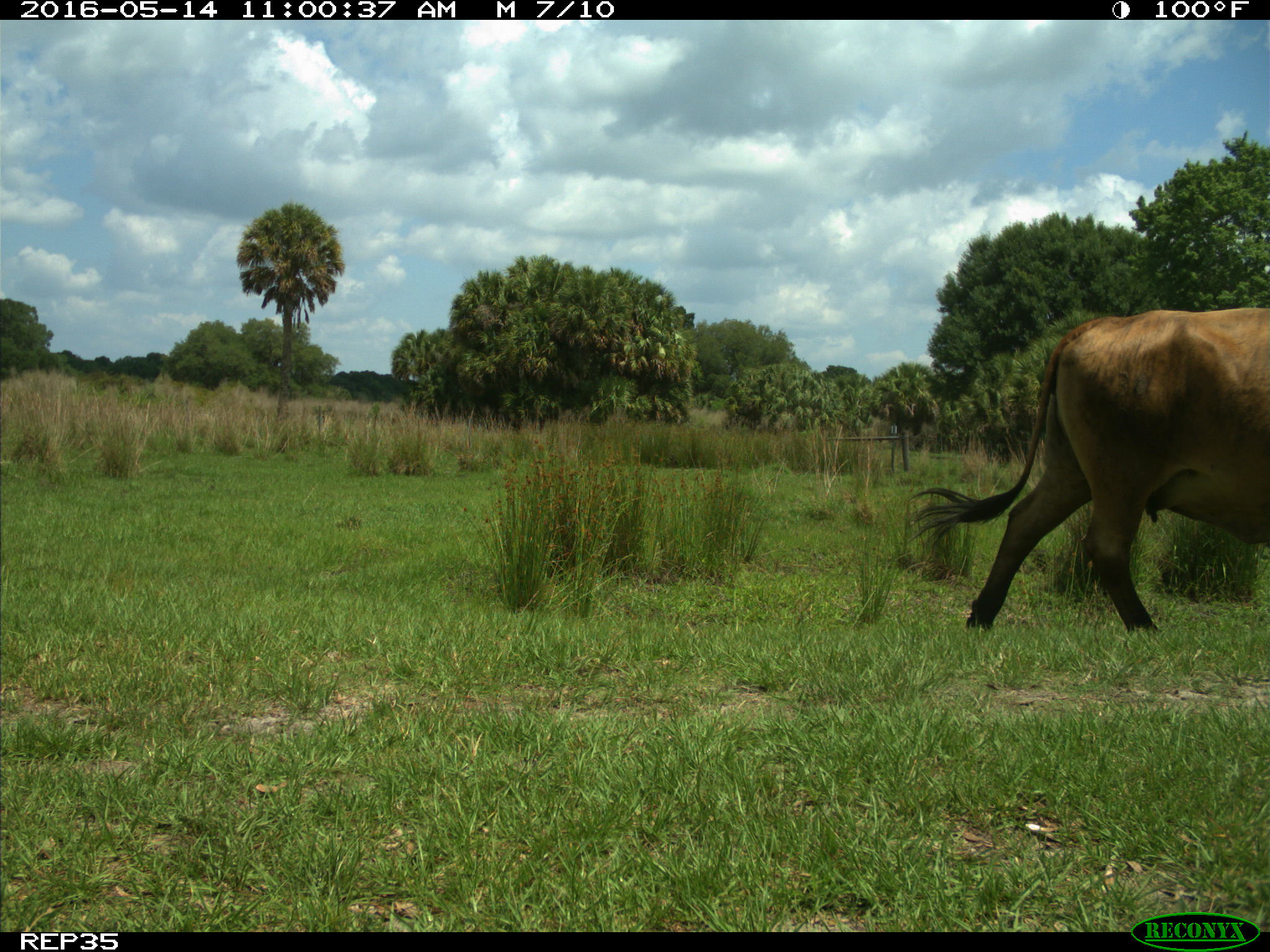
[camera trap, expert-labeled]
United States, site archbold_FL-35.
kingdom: Animalia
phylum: Chordata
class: Mammalia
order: Artiodactyla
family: Bovidae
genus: Bos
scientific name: Bos taurus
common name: domestic cow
Bos taurus (domestic cow).